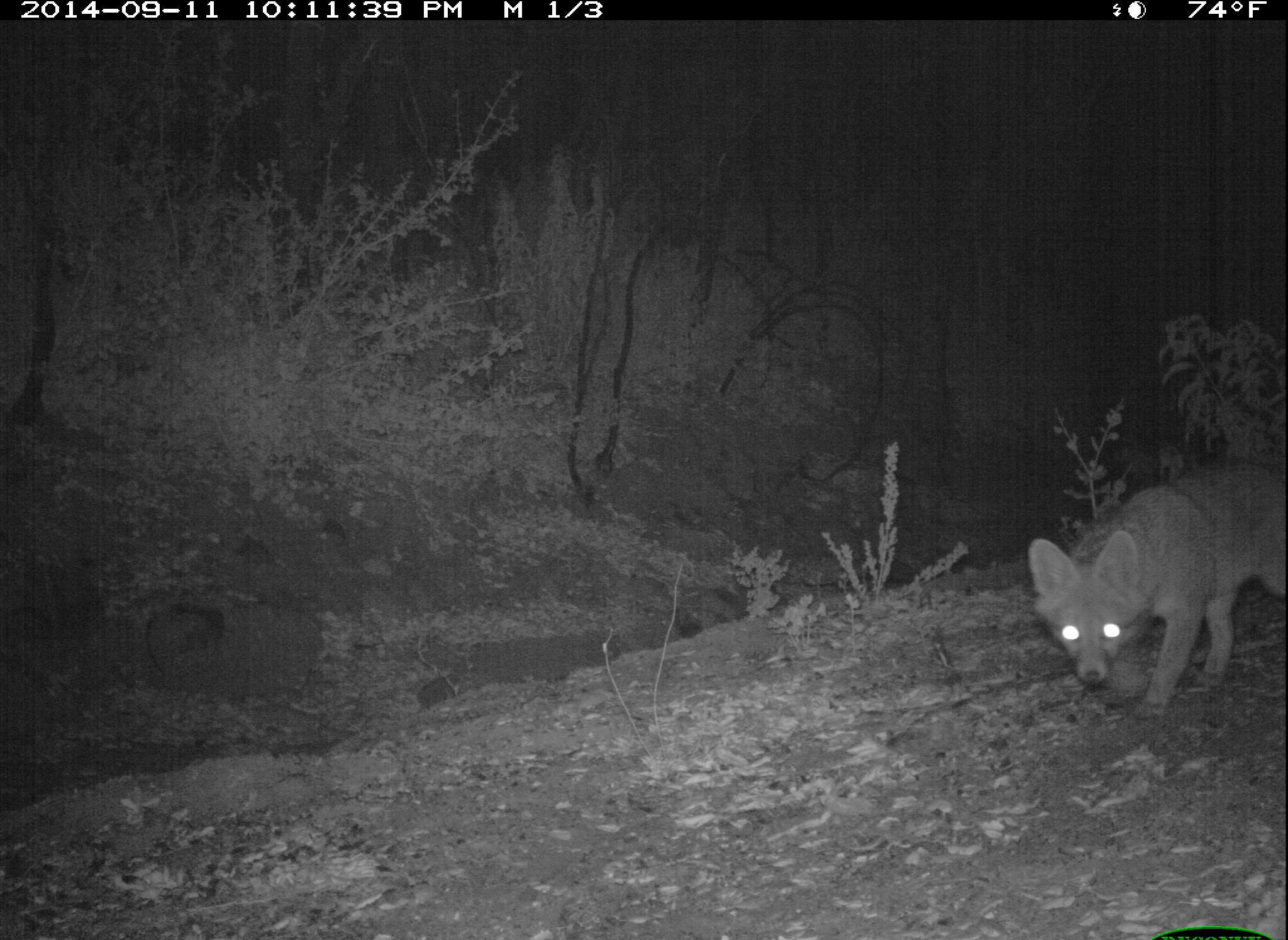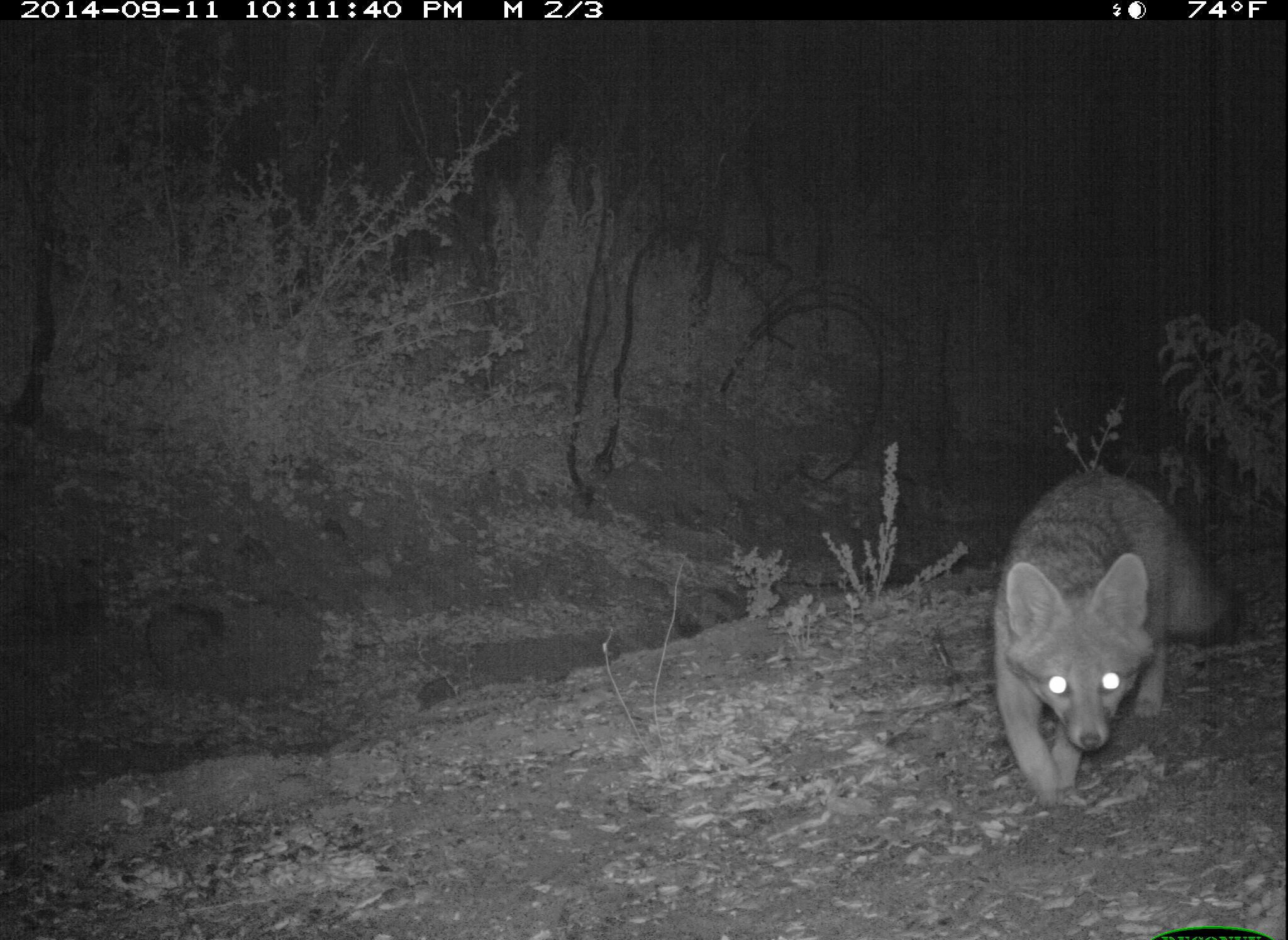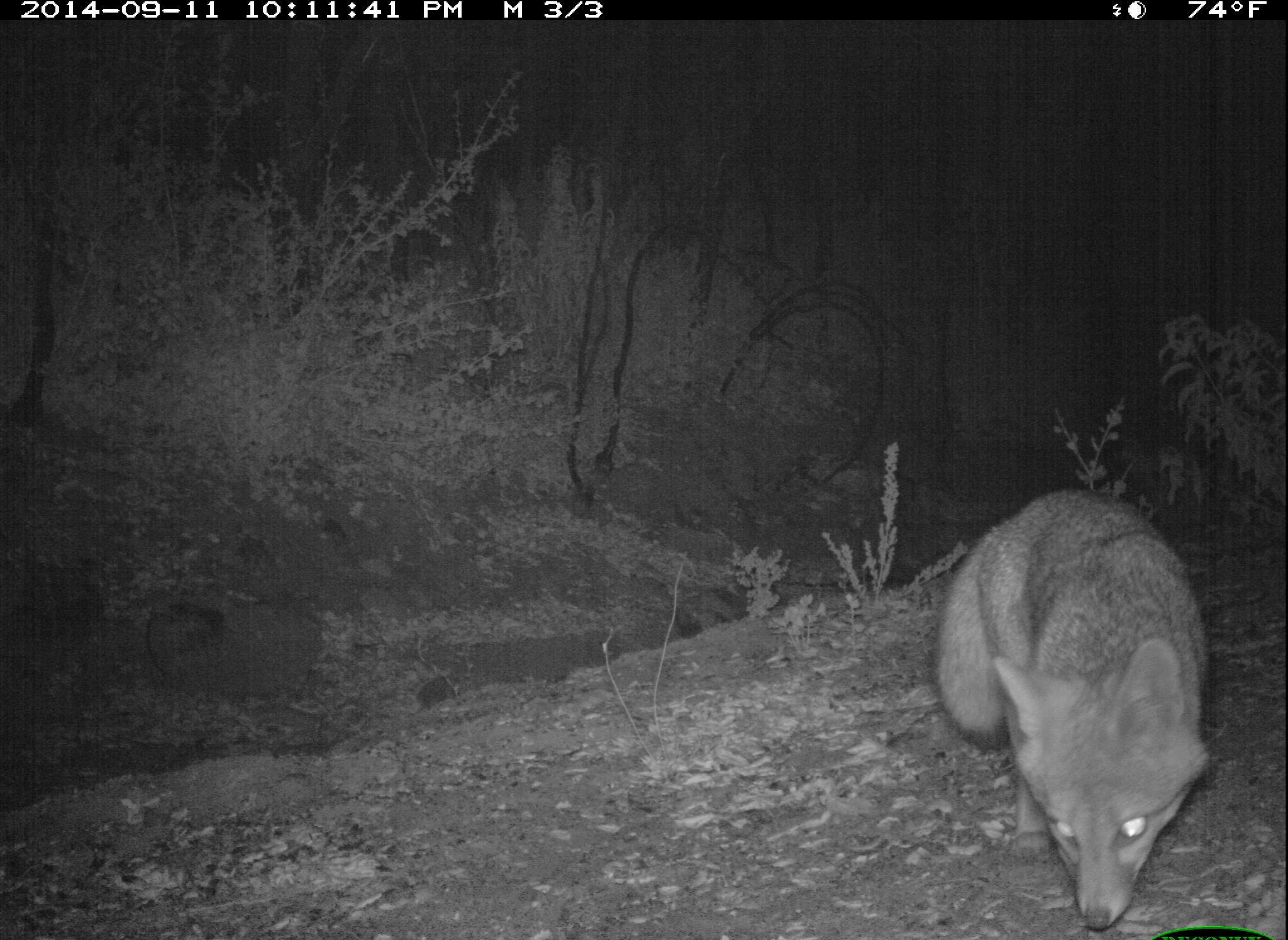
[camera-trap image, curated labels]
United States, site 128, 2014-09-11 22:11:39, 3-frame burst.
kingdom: Animalia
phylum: Chordata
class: Mammalia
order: Carnivora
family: Canidae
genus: Urocyon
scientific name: Urocyon cinereoargenteus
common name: gray fox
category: fox